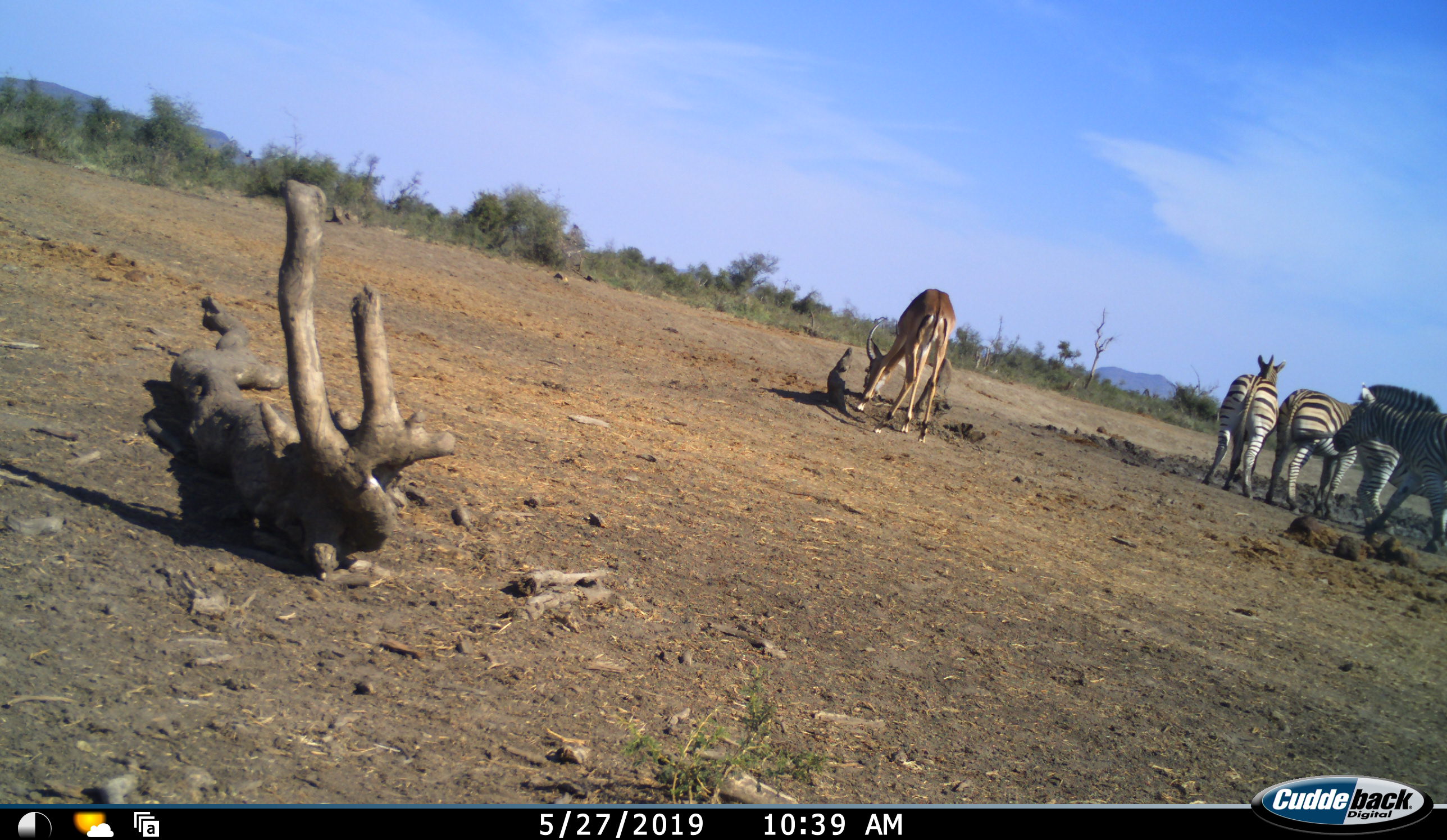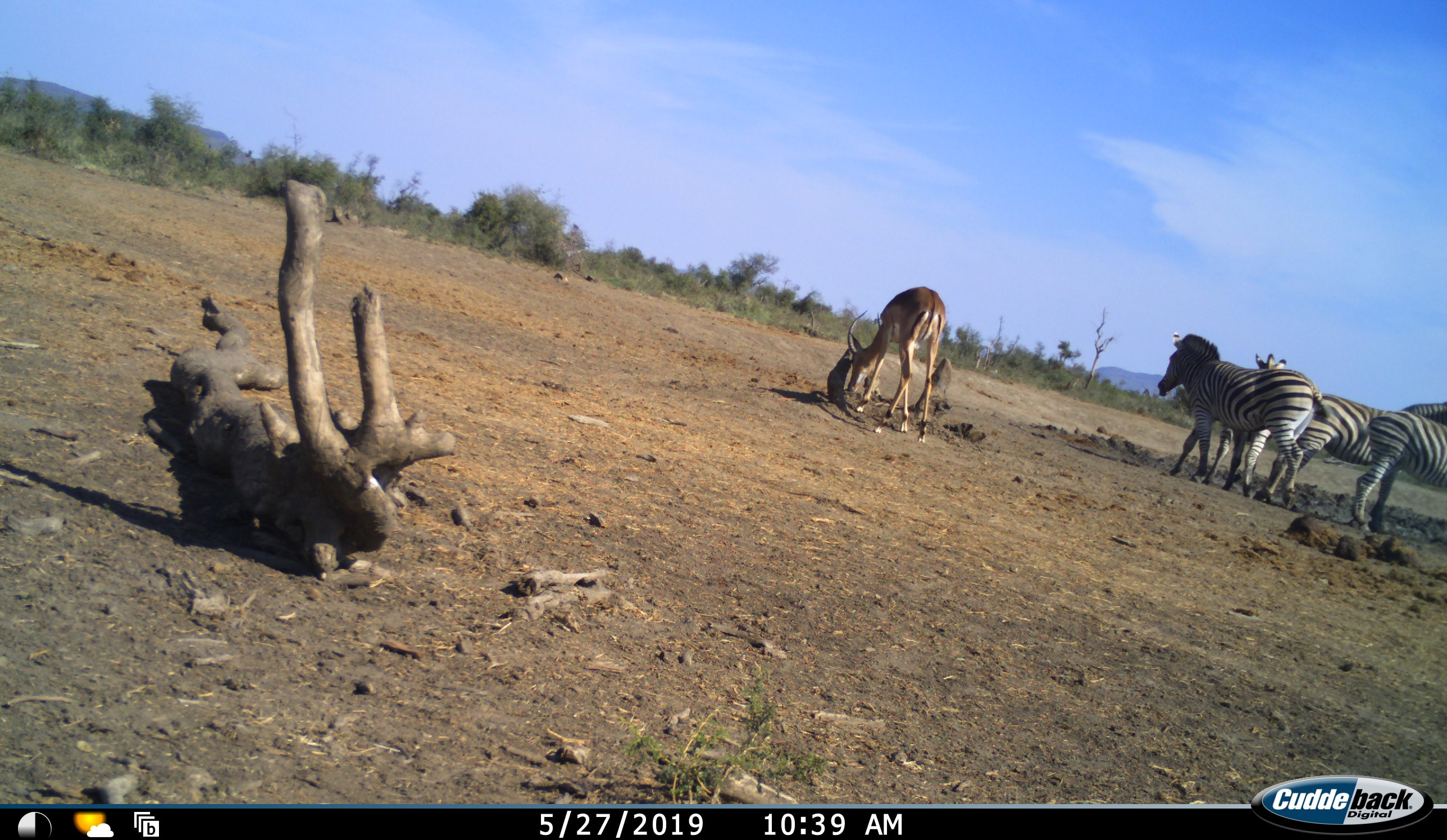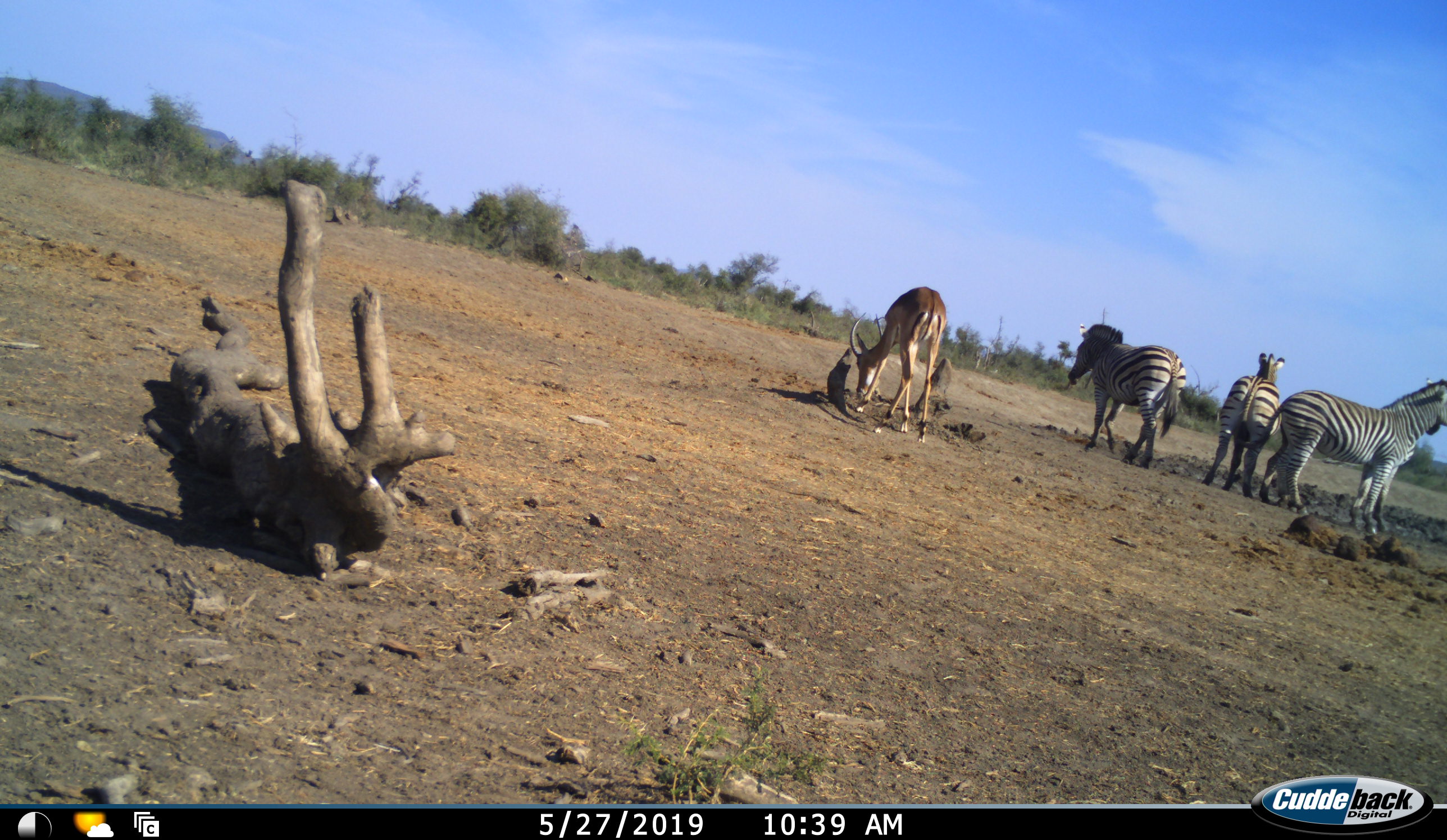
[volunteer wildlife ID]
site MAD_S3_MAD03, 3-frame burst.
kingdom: Animalia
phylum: Chordata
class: Mammalia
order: Artiodactyla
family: Bovidae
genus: Aepyceros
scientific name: Aepyceros melampus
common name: impala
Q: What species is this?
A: Impala (Aepyceros melampus).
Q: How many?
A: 1.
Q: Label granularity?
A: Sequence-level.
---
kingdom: Animalia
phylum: Chordata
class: Mammalia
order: Perissodactyla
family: Equidae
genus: Equus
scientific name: Equus quagga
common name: plains zebra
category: zebraplains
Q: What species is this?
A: Zebraplains (plains zebra) (Equus quagga).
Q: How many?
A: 3.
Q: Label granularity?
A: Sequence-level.